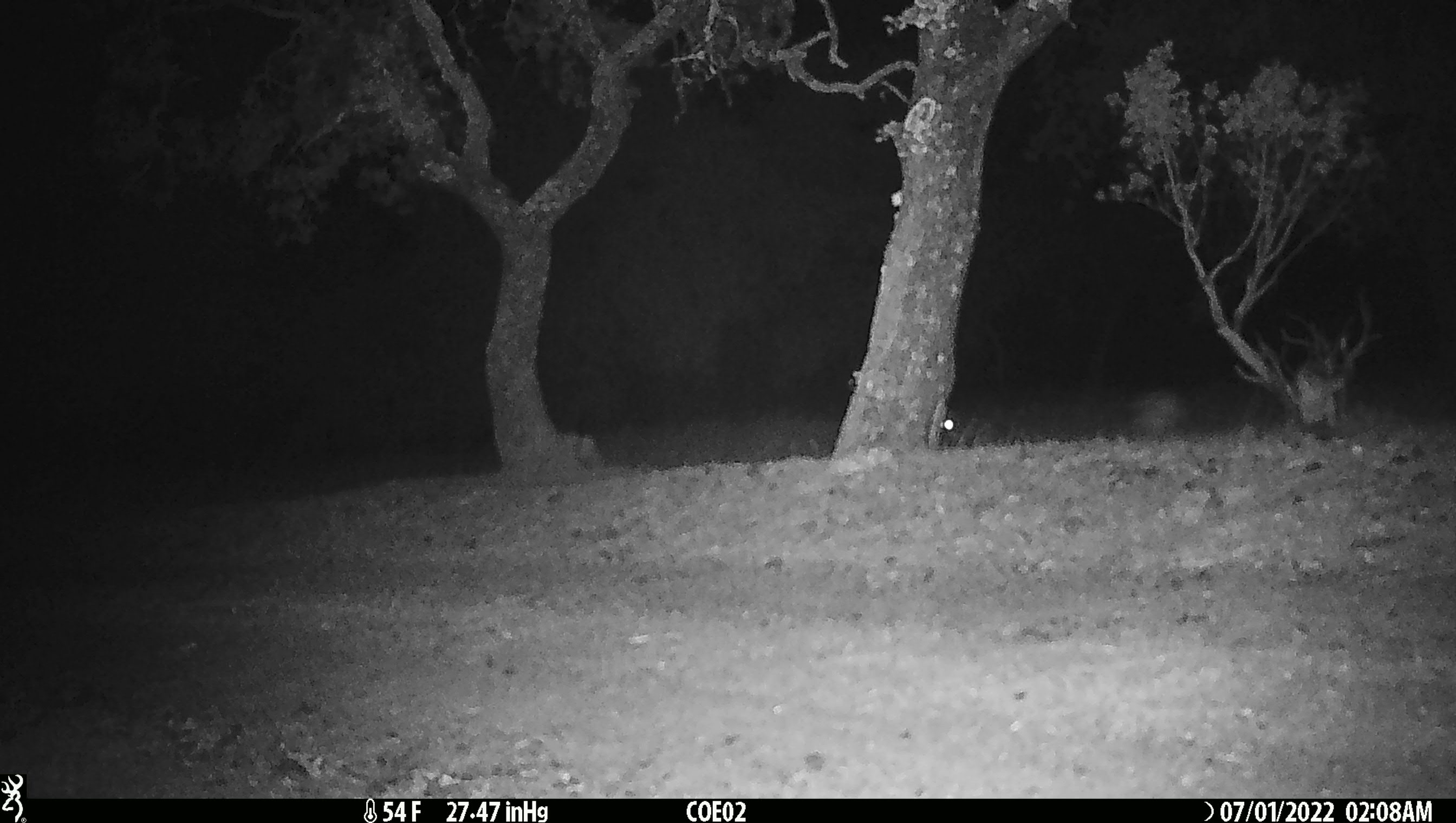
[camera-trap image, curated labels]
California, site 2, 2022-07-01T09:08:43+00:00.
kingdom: Animalia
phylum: Chordata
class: Mammalia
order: Carnivora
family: Canidae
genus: Urocyon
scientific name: Urocyon cinereoargenteus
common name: gray fox